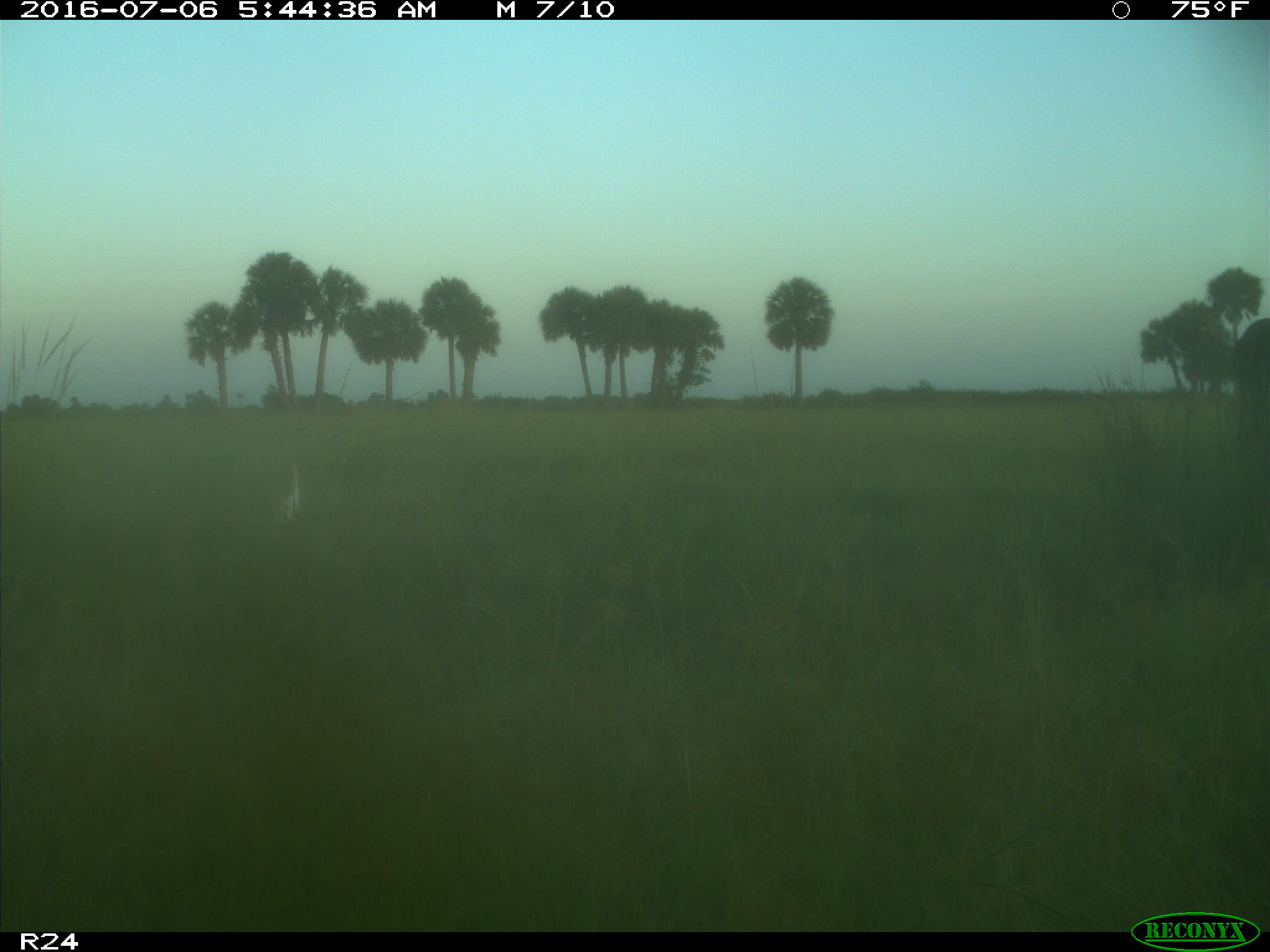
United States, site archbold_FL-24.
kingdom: Animalia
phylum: Chordata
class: Mammalia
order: Artiodactyla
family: Bovidae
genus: Bos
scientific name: Bos taurus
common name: domestic cow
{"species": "Bos taurus (domestic cow)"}